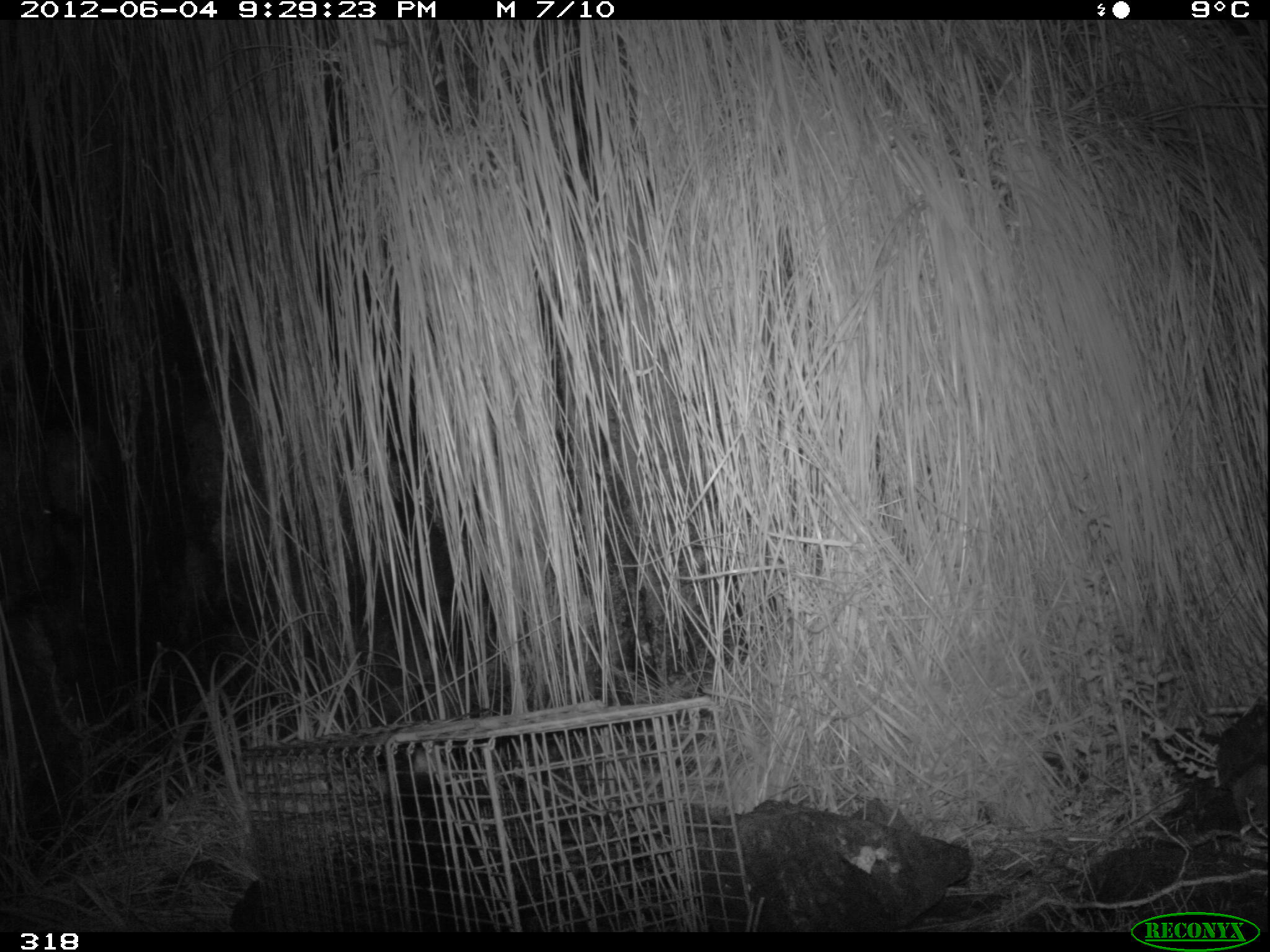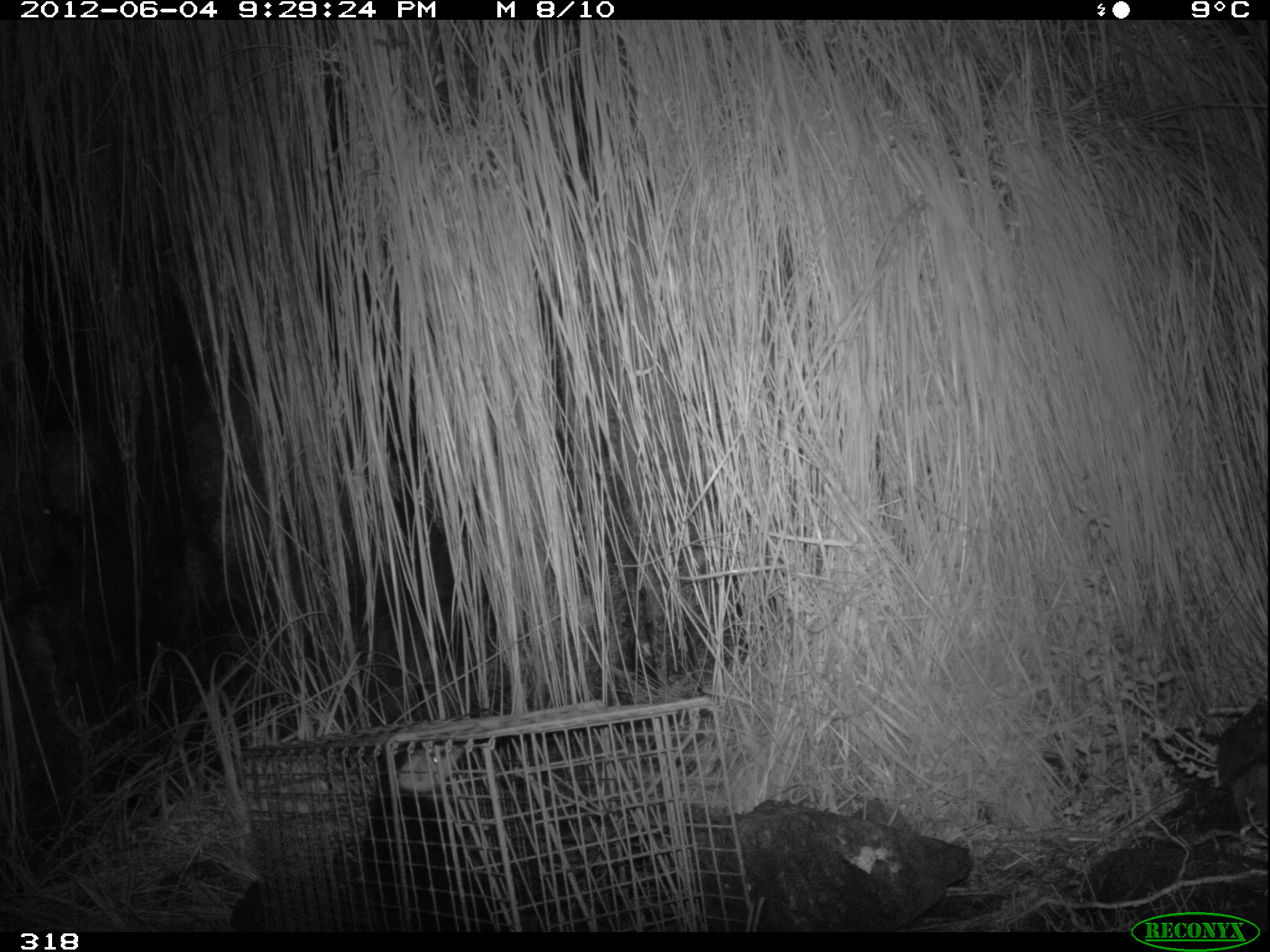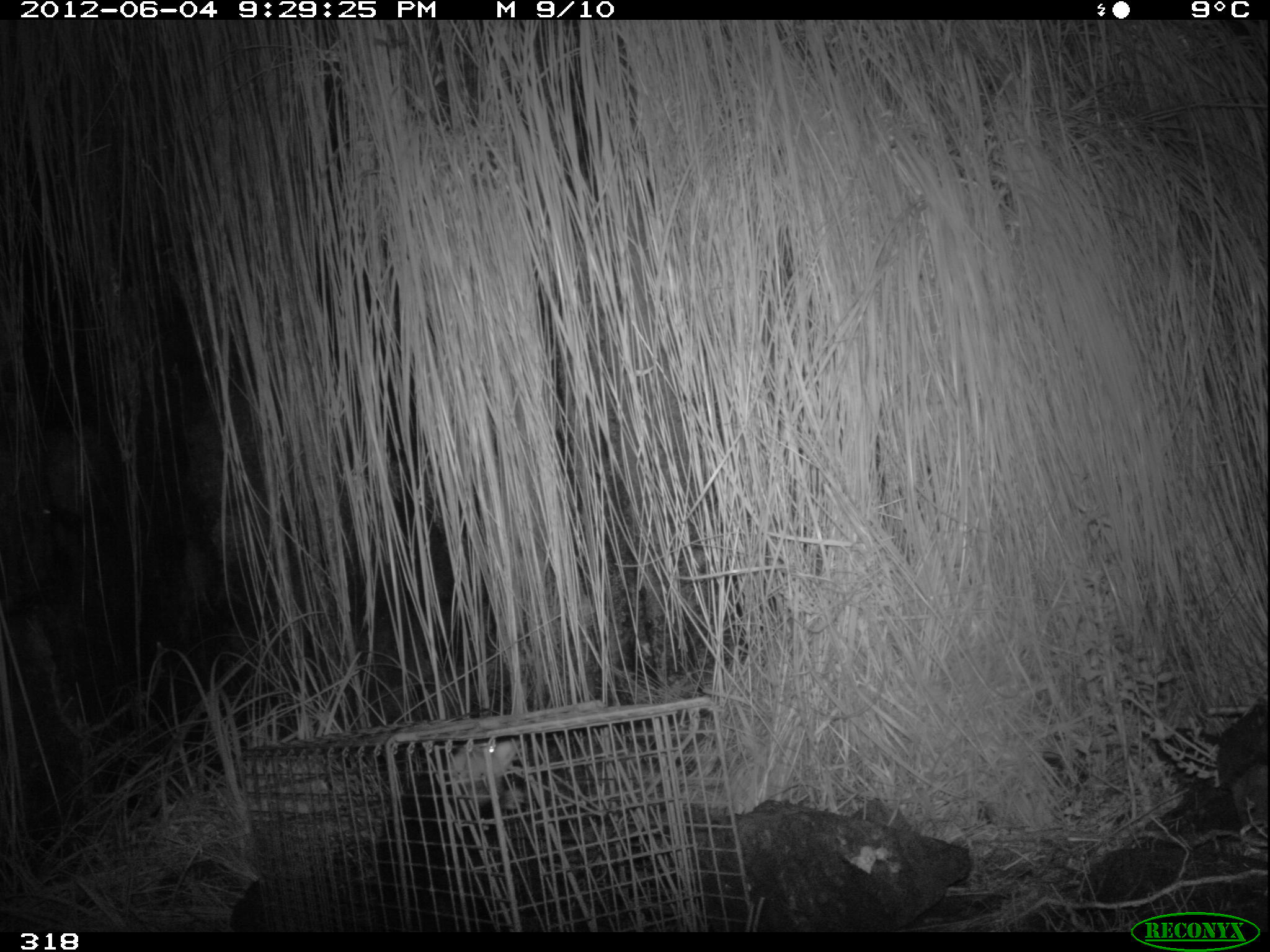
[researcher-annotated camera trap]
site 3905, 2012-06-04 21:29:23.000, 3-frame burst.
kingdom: Animalia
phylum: Chordata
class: Mammalia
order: Didelphimorphia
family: Didelphidae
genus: Didelphis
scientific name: Didelphis pernigra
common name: andean white-eared opossum